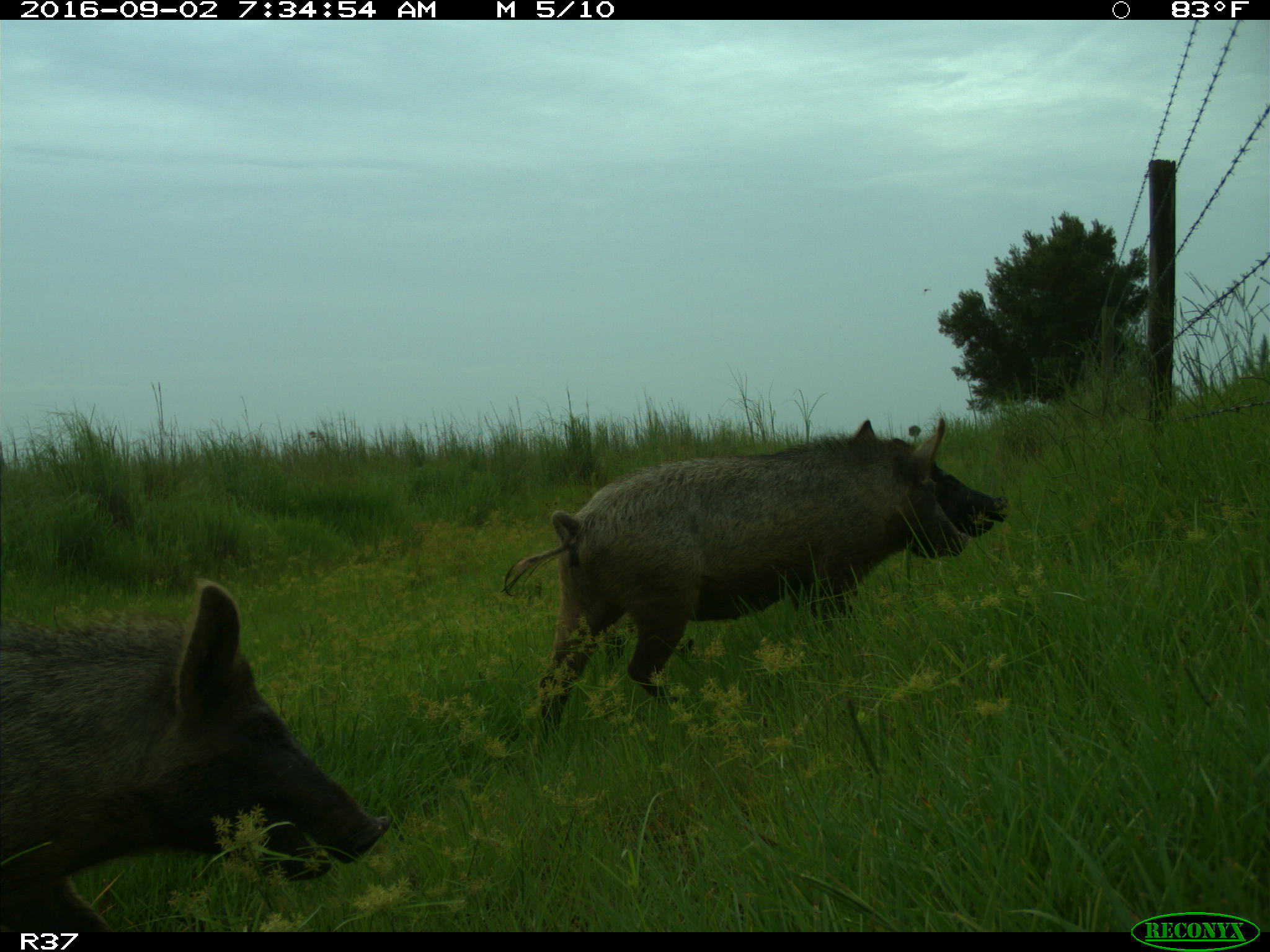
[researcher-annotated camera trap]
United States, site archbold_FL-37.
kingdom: Animalia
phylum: Chordata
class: Mammalia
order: Artiodactyla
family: Suidae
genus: Sus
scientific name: Sus scrofa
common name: wild boar